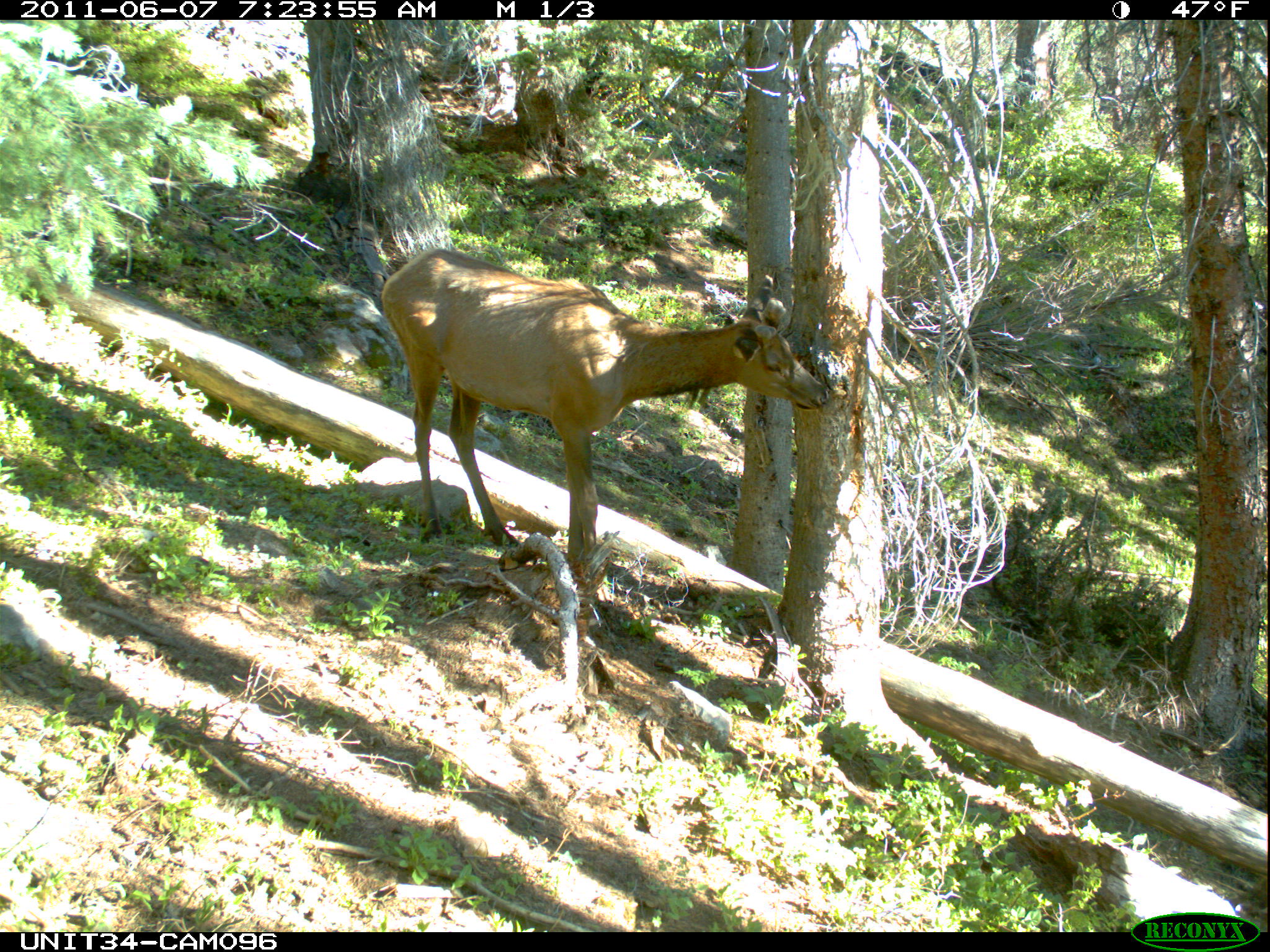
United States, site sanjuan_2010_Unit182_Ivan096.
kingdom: Animalia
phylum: Chordata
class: Mammalia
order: Artiodactyla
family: Cervidae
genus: Cervus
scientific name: Cervus elaphus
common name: red deer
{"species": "Cervus elaphus (red deer)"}